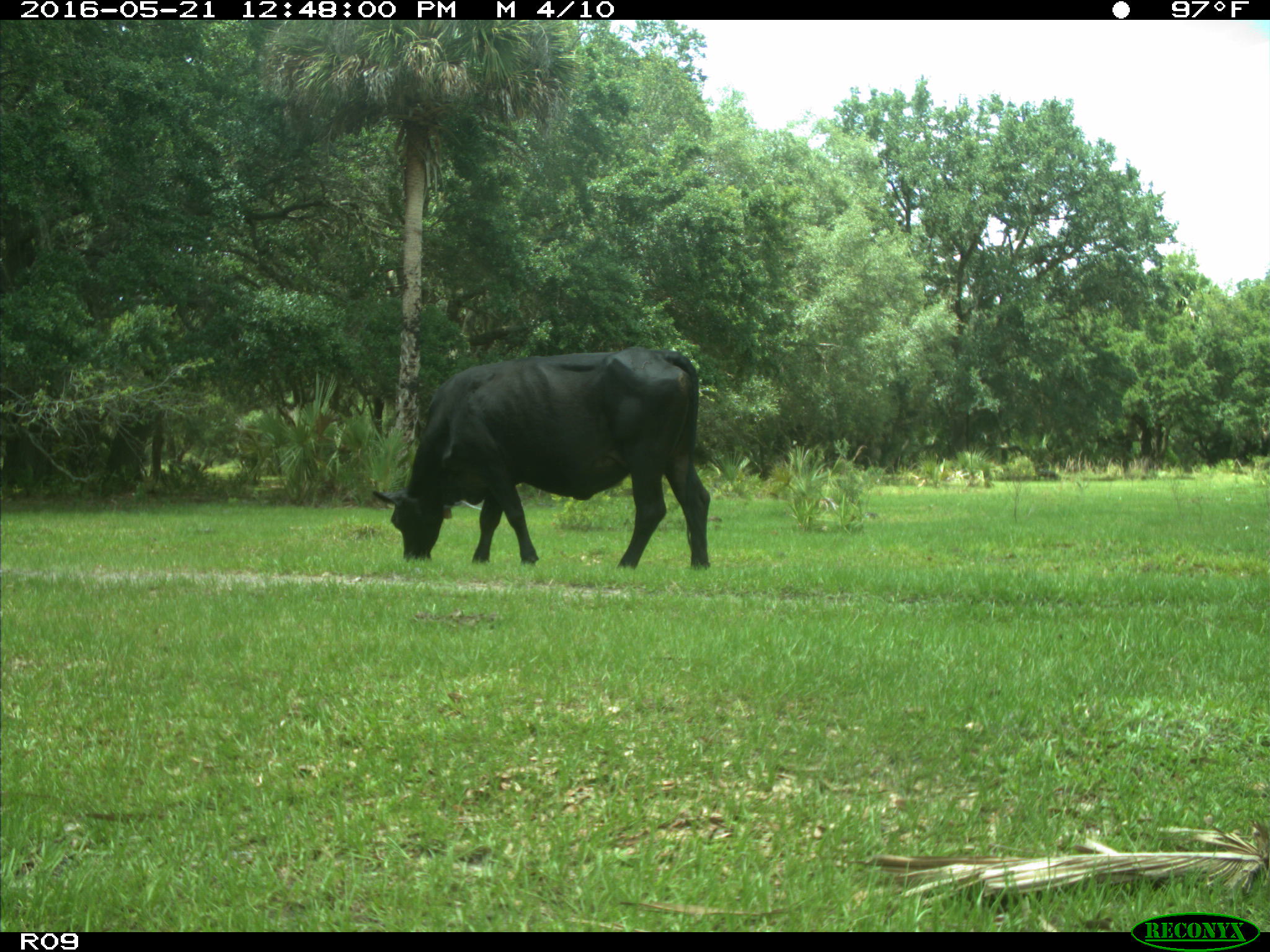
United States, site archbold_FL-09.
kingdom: Animalia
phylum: Chordata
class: Mammalia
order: Artiodactyla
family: Bovidae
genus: Bos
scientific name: Bos taurus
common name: domestic cow